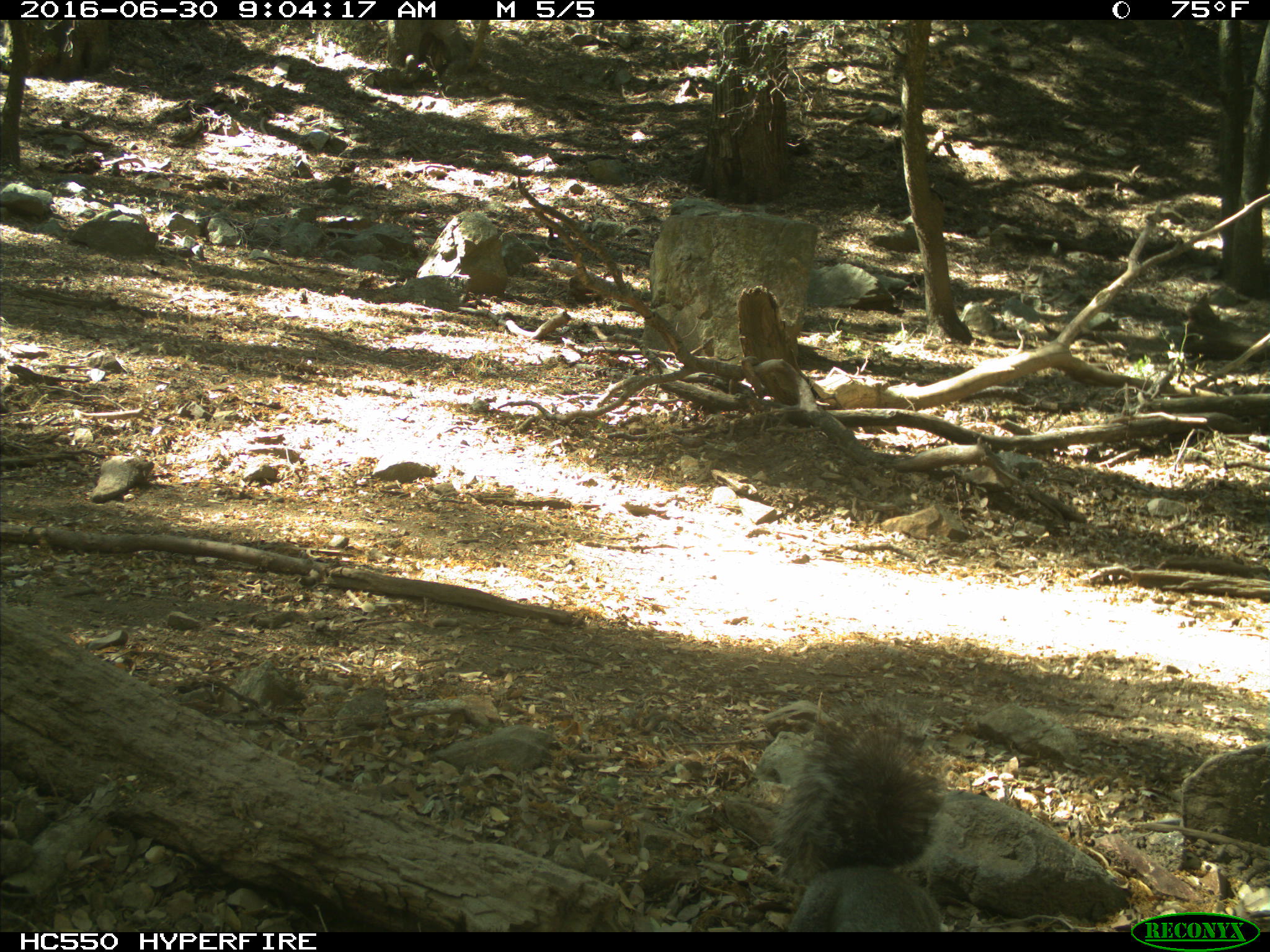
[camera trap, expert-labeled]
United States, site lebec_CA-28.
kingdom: Animalia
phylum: Chordata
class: Mammalia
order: Rodentia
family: Sciuridae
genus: Sciurus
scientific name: Sciurus carolinensis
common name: eastern gray squirrel